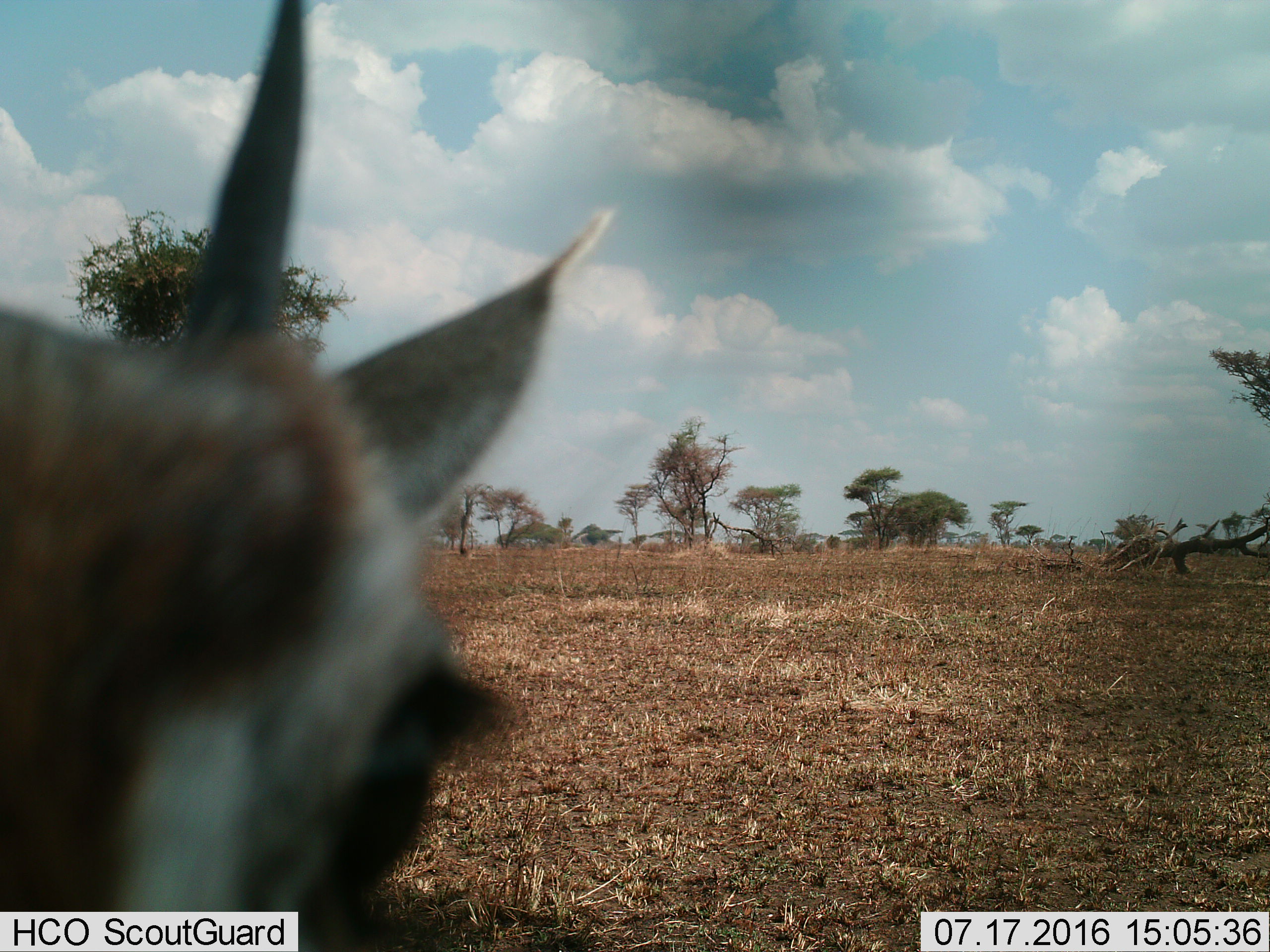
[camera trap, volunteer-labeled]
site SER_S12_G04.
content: unidentified animal